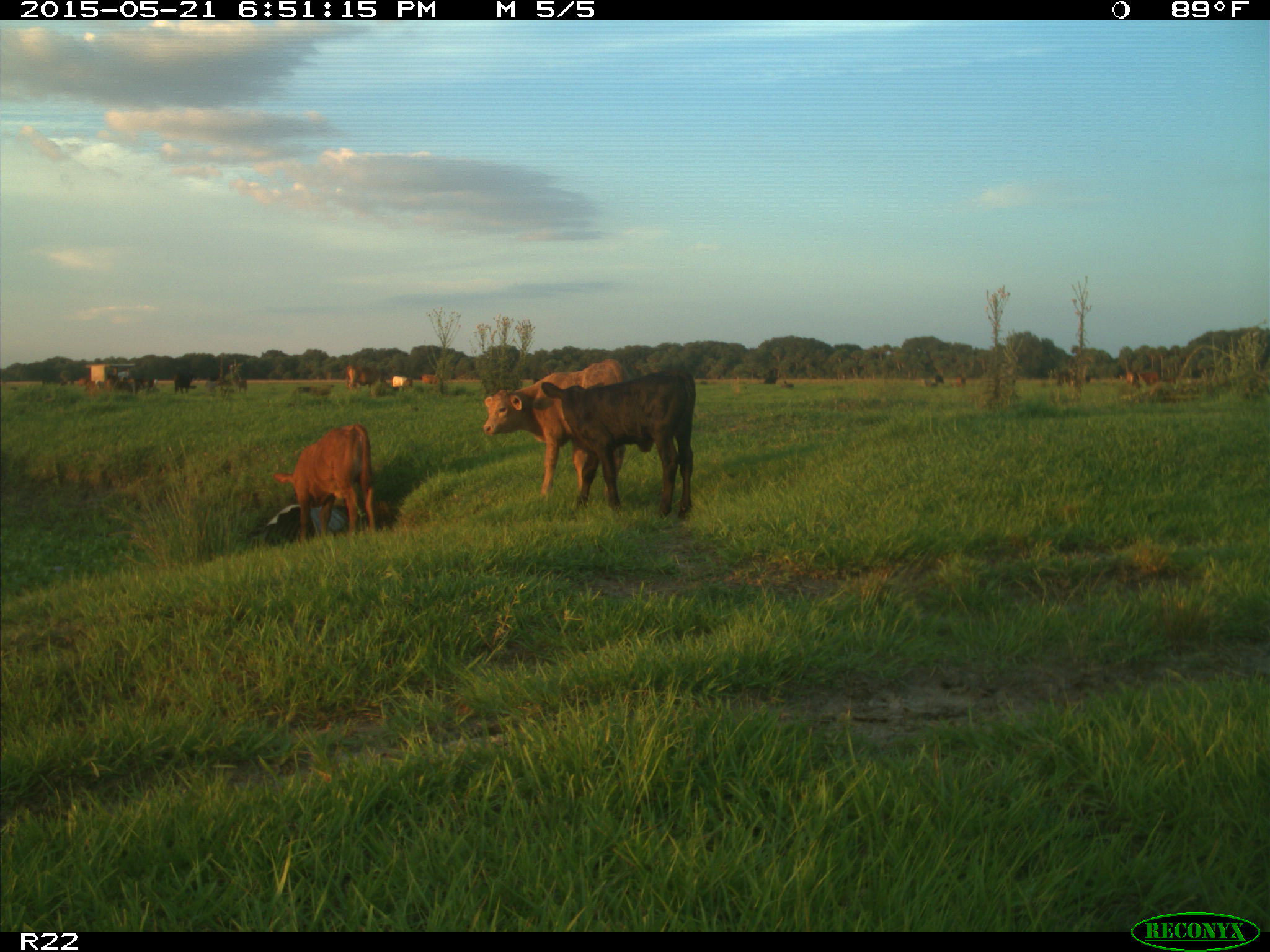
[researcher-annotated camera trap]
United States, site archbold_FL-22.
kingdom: Animalia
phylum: Chordata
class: Mammalia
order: Artiodactyla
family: Bovidae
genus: Bos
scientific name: Bos taurus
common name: domestic cow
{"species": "Bos taurus (domestic cow)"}